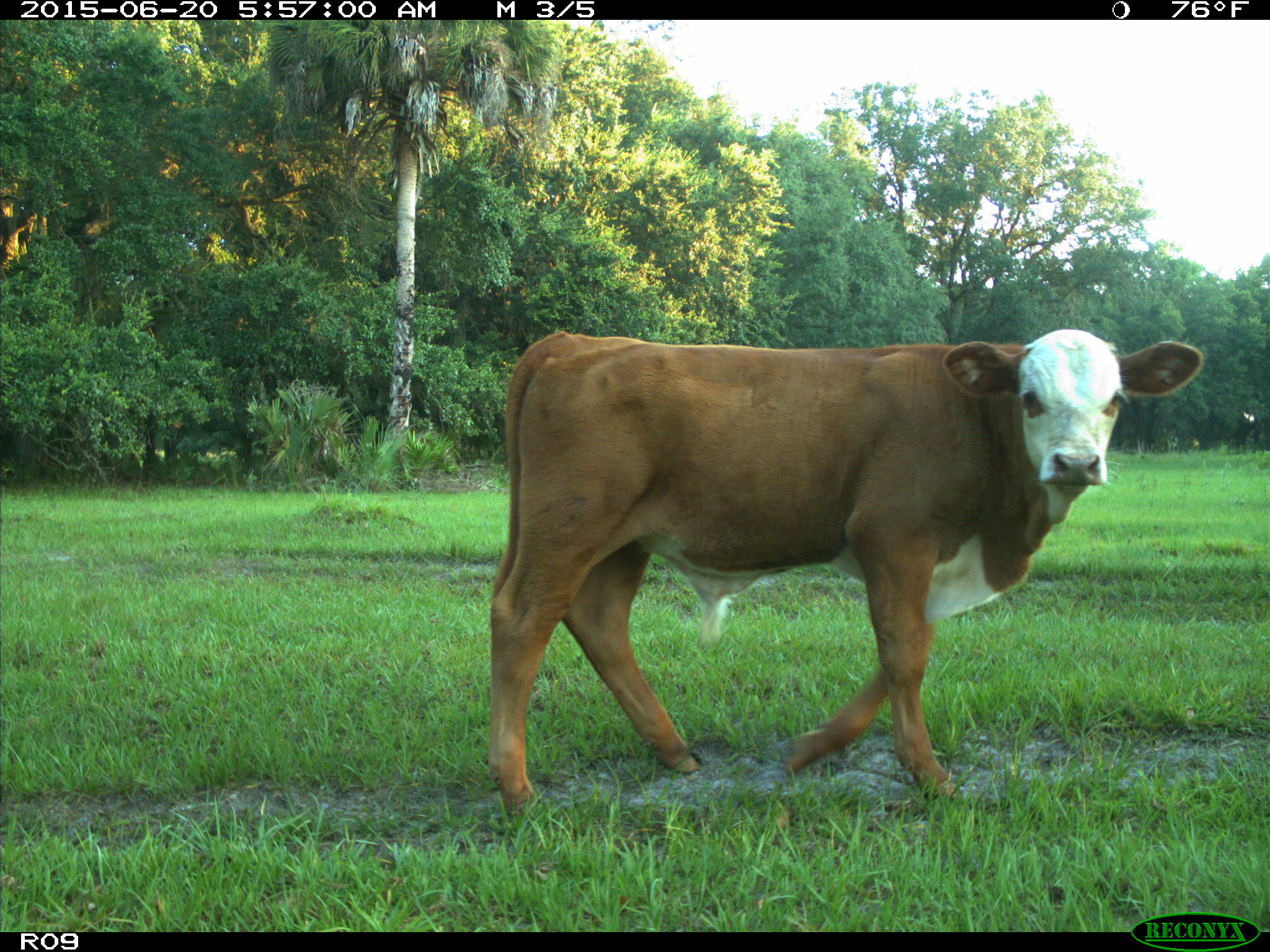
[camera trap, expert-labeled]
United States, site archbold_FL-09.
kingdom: Animalia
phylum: Chordata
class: Mammalia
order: Artiodactyla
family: Bovidae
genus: Bos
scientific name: Bos taurus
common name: domestic cow